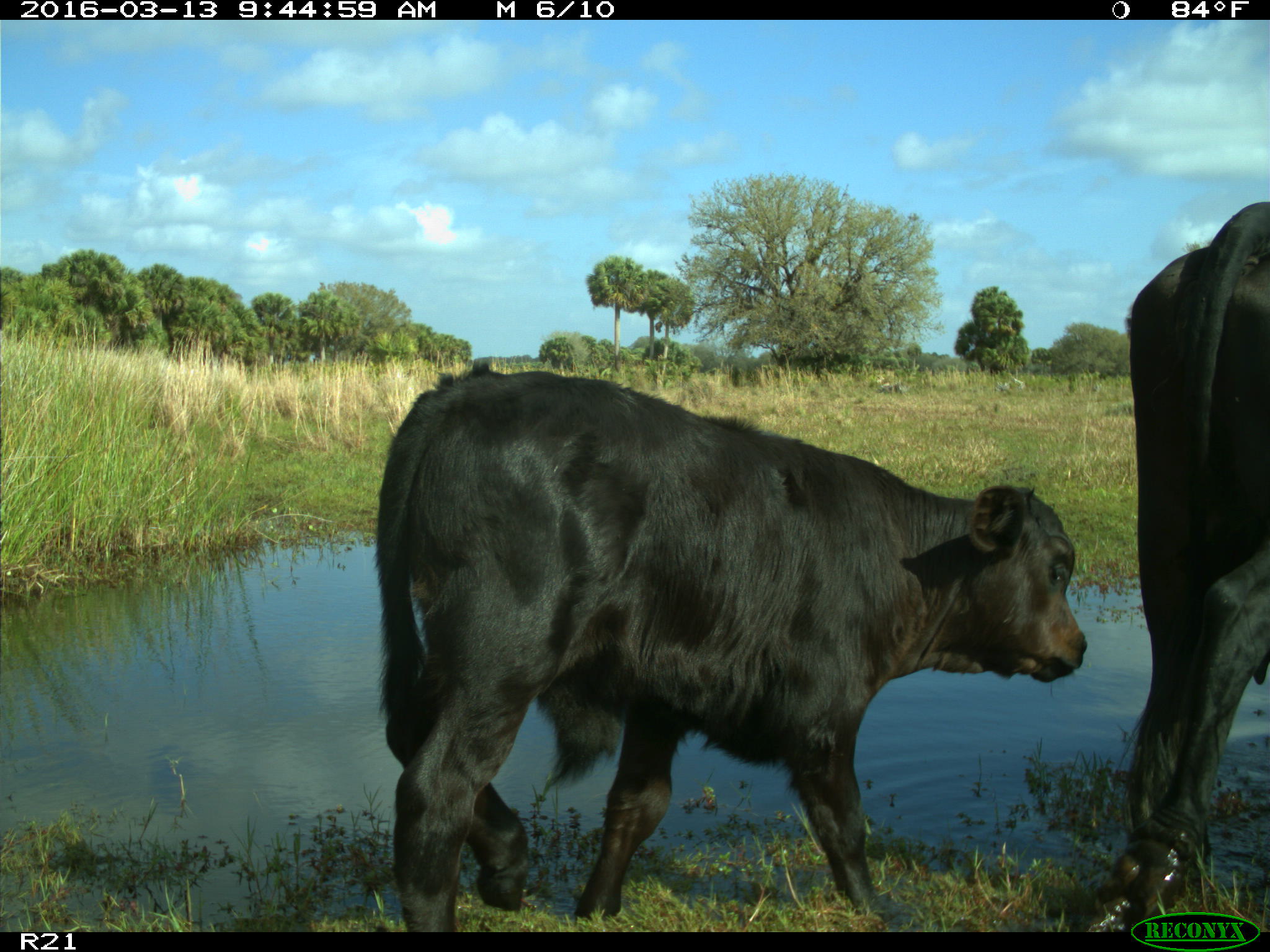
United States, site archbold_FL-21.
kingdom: Animalia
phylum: Chordata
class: Mammalia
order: Artiodactyla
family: Bovidae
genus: Bos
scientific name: Bos taurus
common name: domestic cow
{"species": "Bos taurus (domestic cow)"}